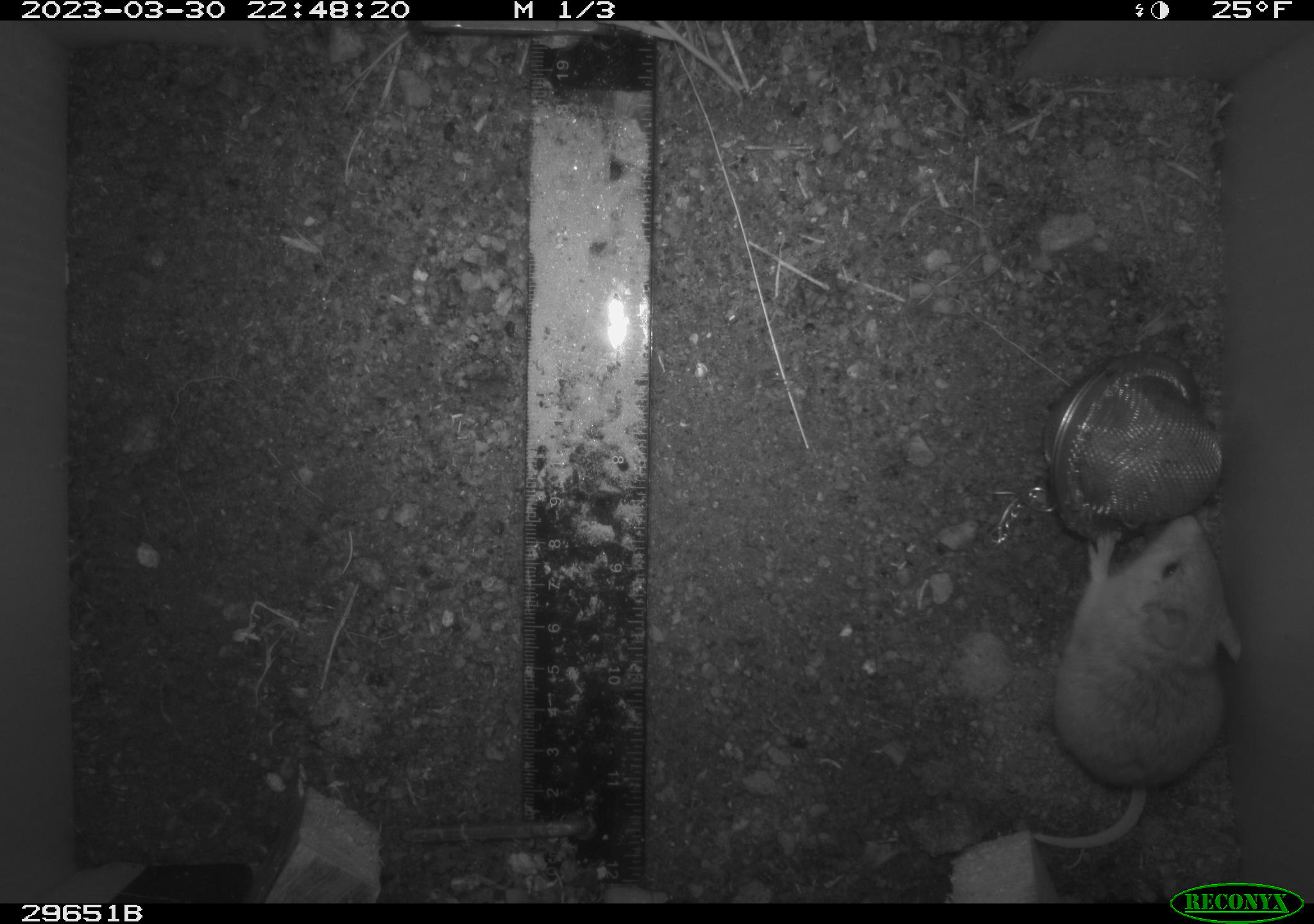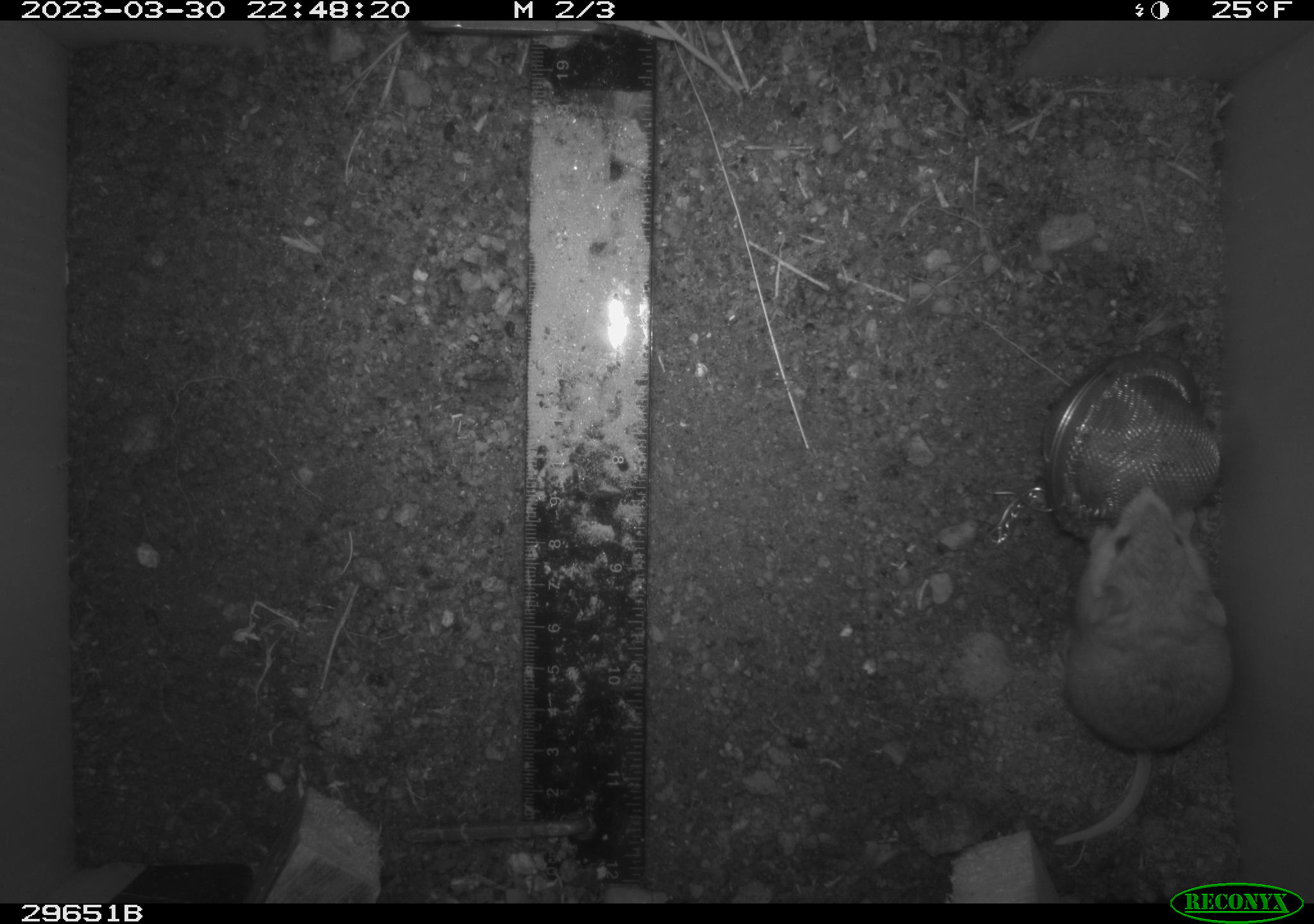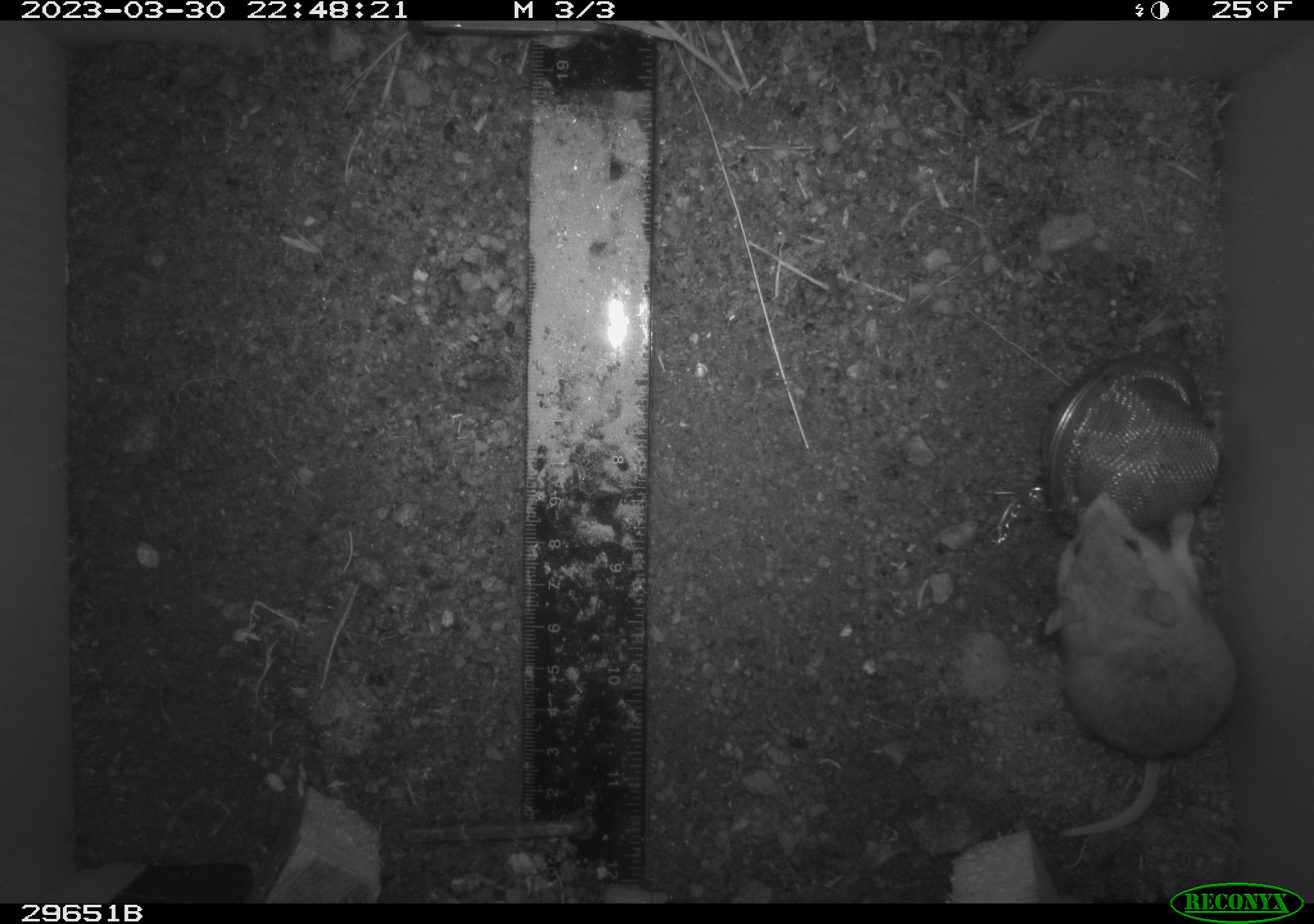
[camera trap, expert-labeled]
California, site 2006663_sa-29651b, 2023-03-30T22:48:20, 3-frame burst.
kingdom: Animalia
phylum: Chordata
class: Mammalia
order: Rodentia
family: Cricetidae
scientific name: Arvicolinae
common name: voles, lemmings, and muskrats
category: arvicolinae subfamily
Arvicolinae subfamily (voles, lemmings, and muskrats) (Arvicolinae).